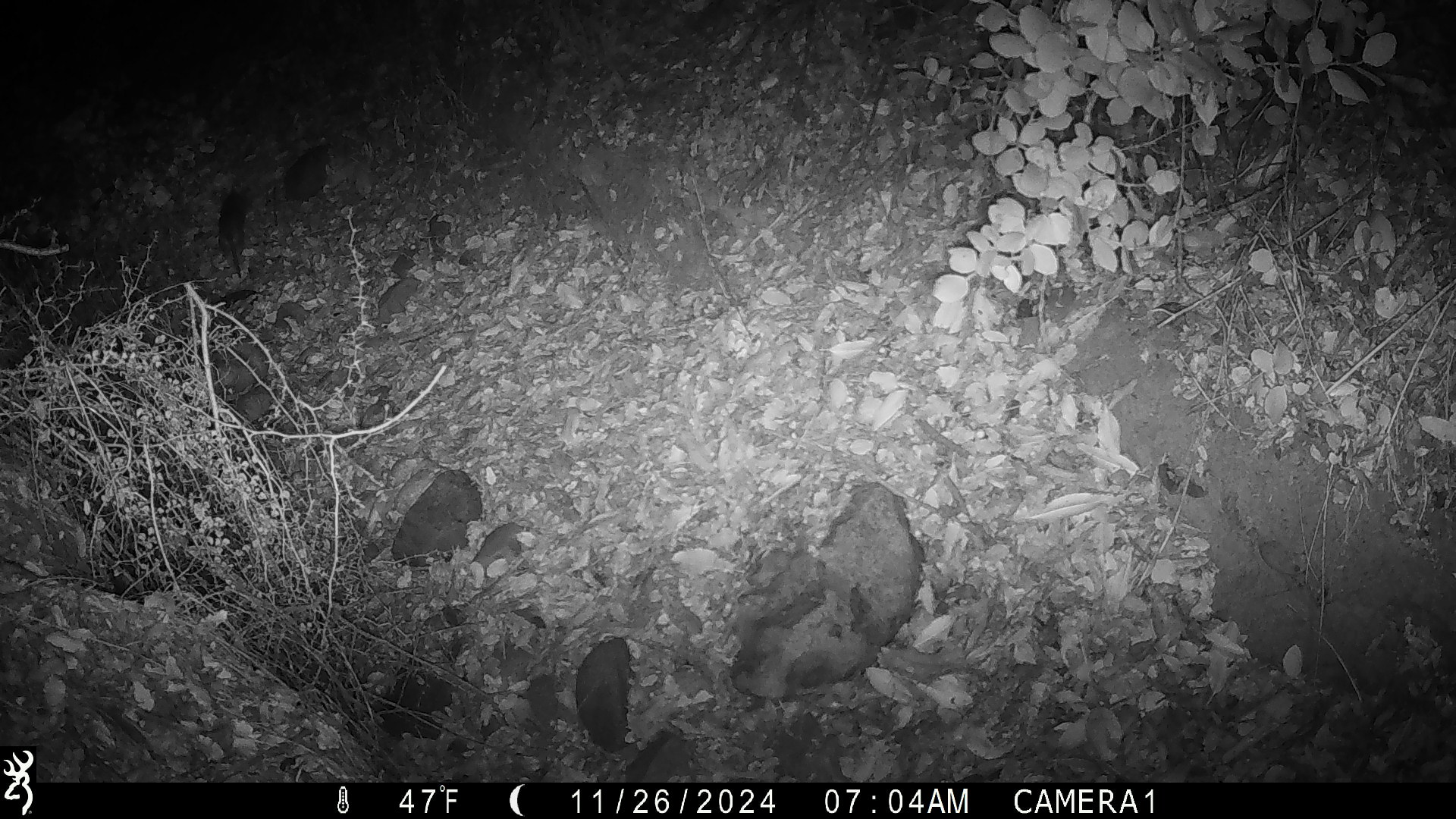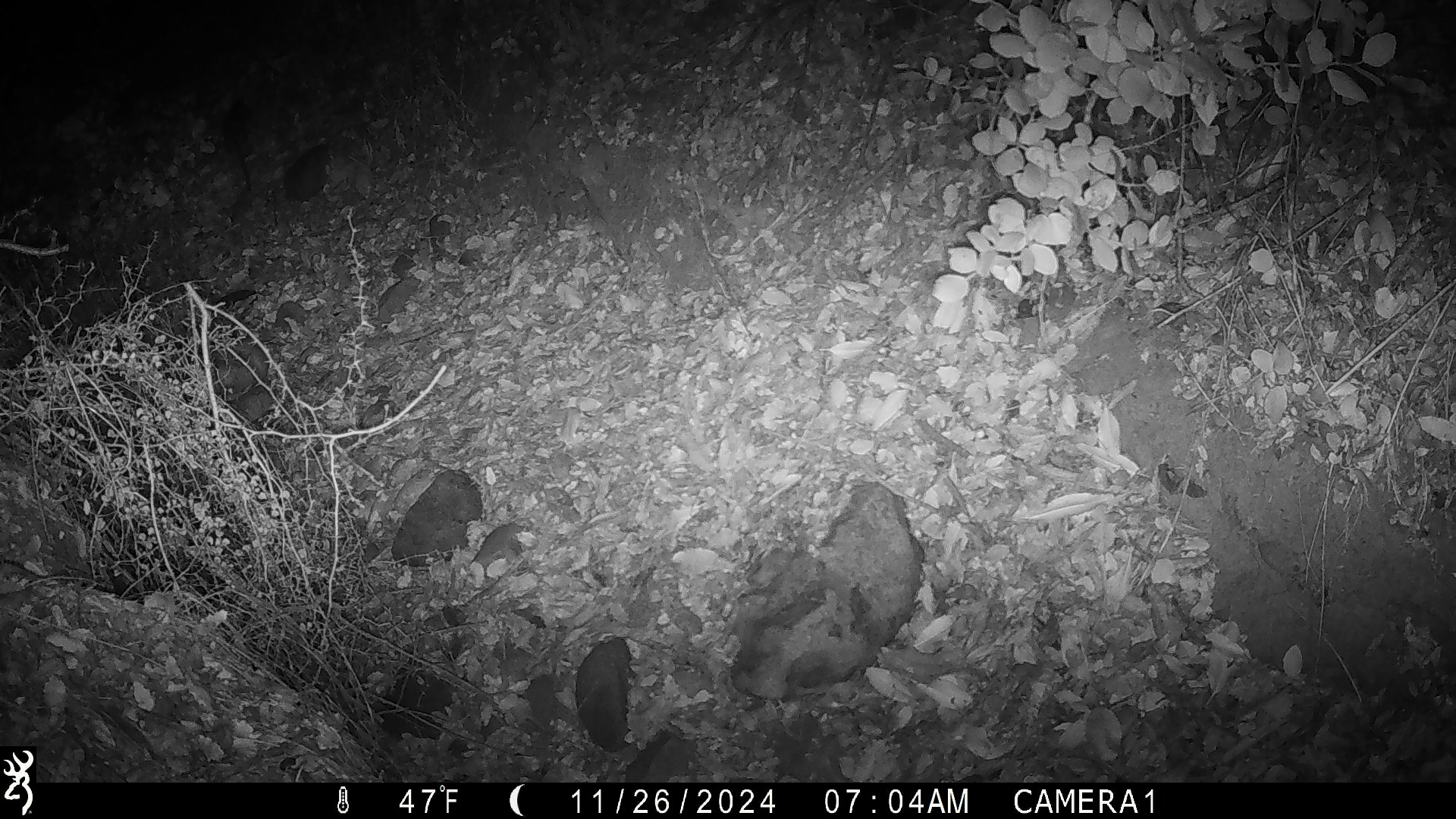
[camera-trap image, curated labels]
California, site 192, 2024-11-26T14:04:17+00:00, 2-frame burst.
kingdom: Animalia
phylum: Chordata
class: Mammalia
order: Rodentia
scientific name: Rodentia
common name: mouse or rat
Mouse or rat (Rodentia).